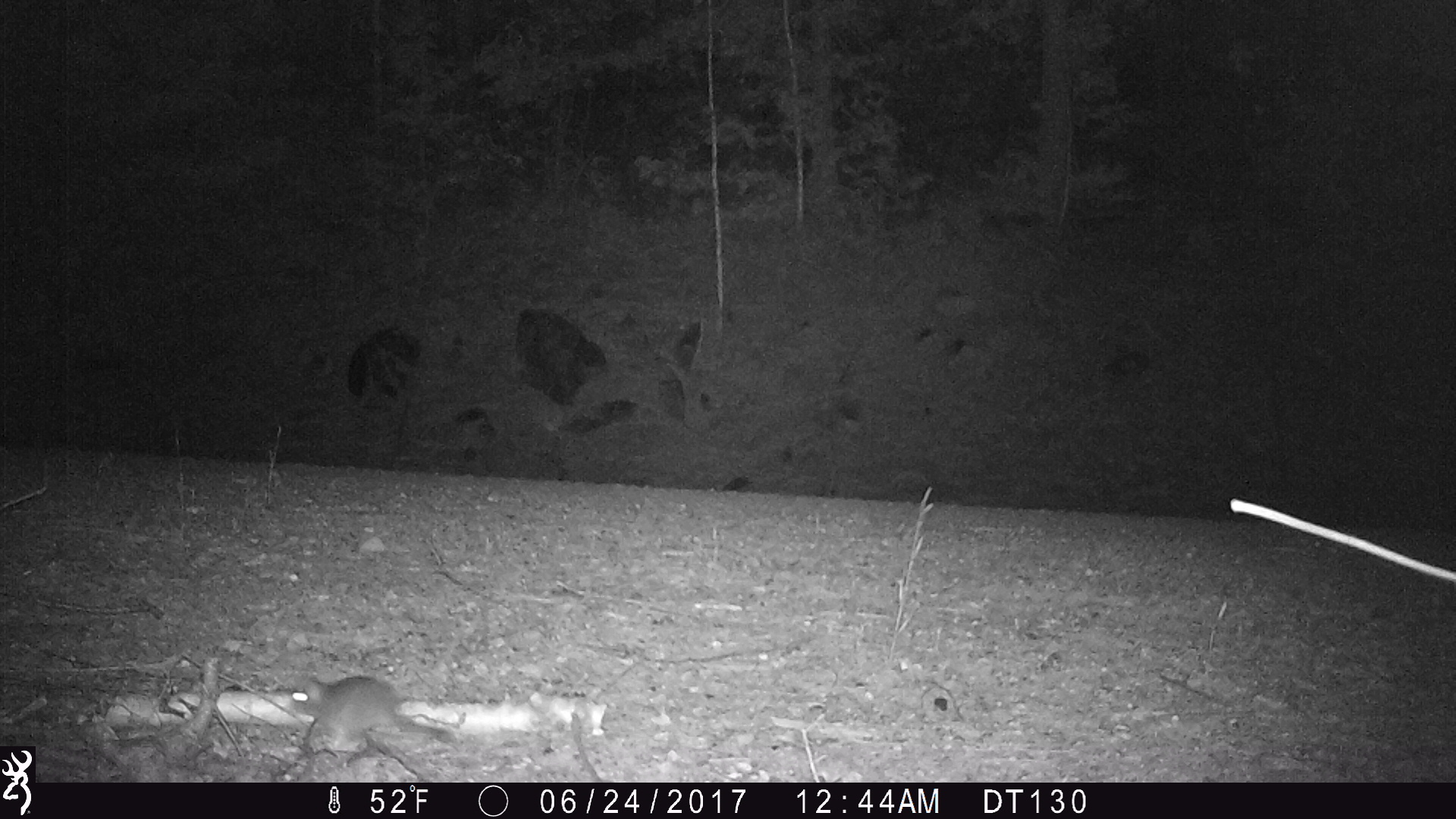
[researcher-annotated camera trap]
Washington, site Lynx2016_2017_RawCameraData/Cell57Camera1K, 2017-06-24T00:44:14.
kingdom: Animalia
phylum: Chordata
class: Mammalia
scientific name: Mammalia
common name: small mammal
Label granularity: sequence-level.